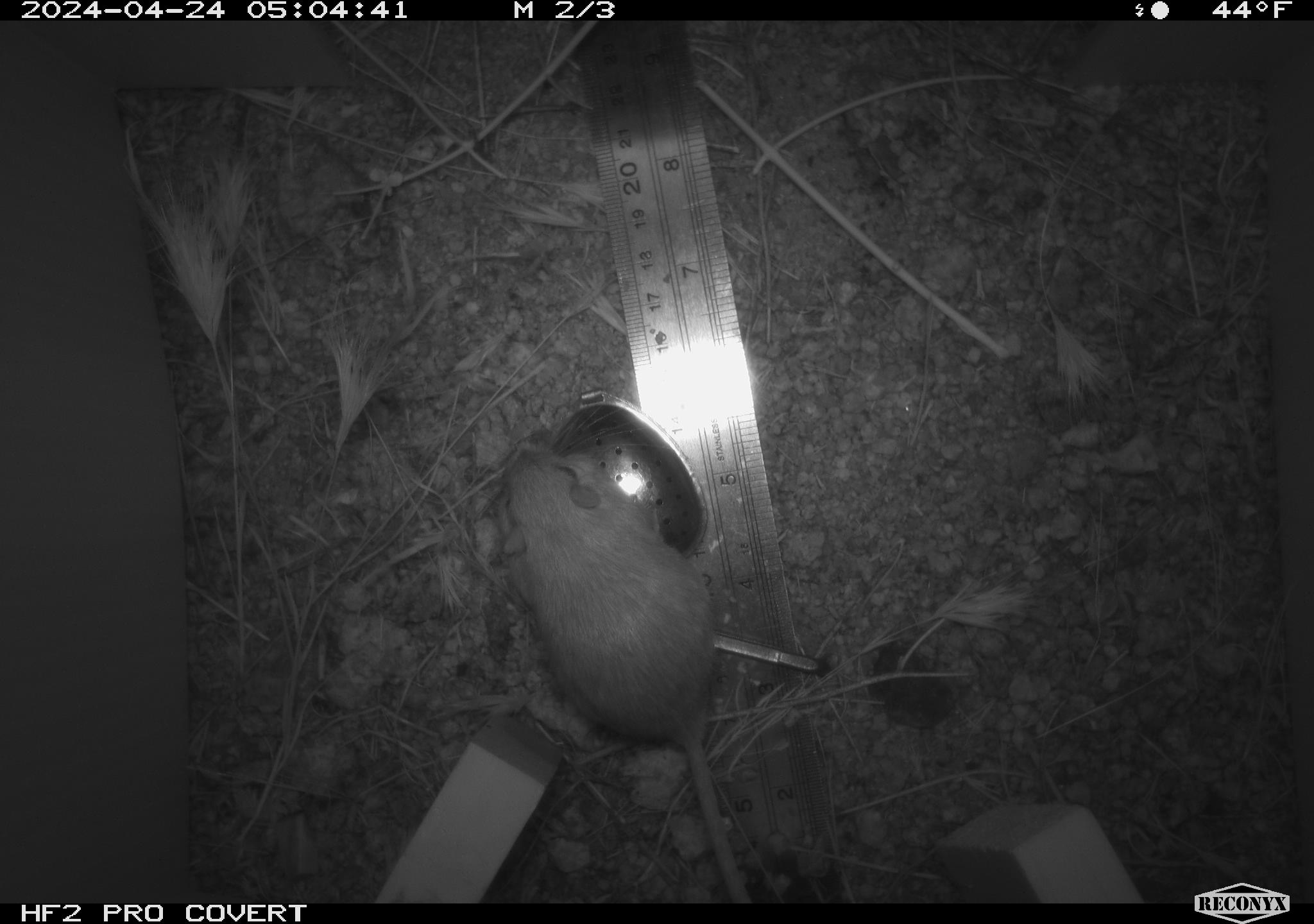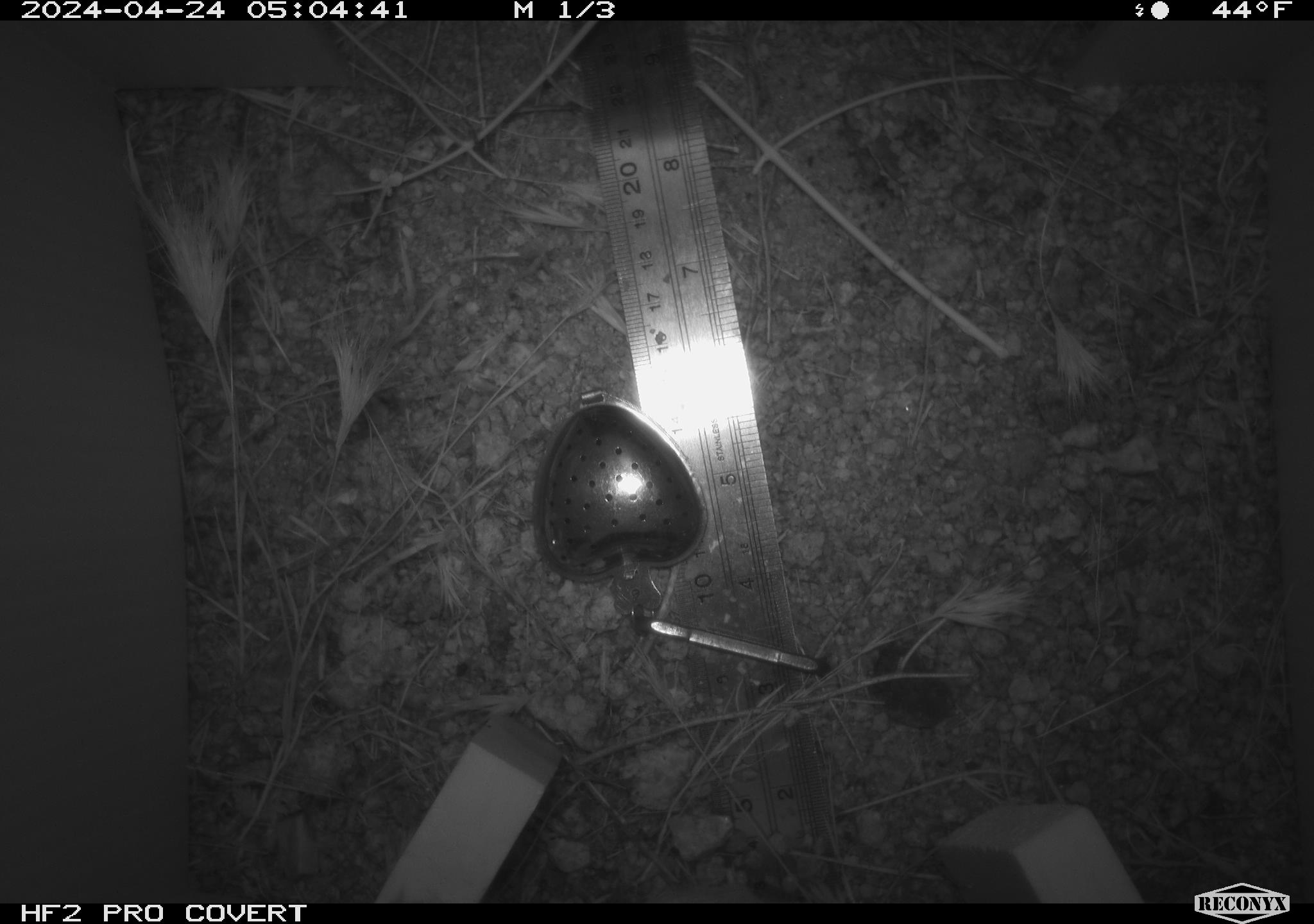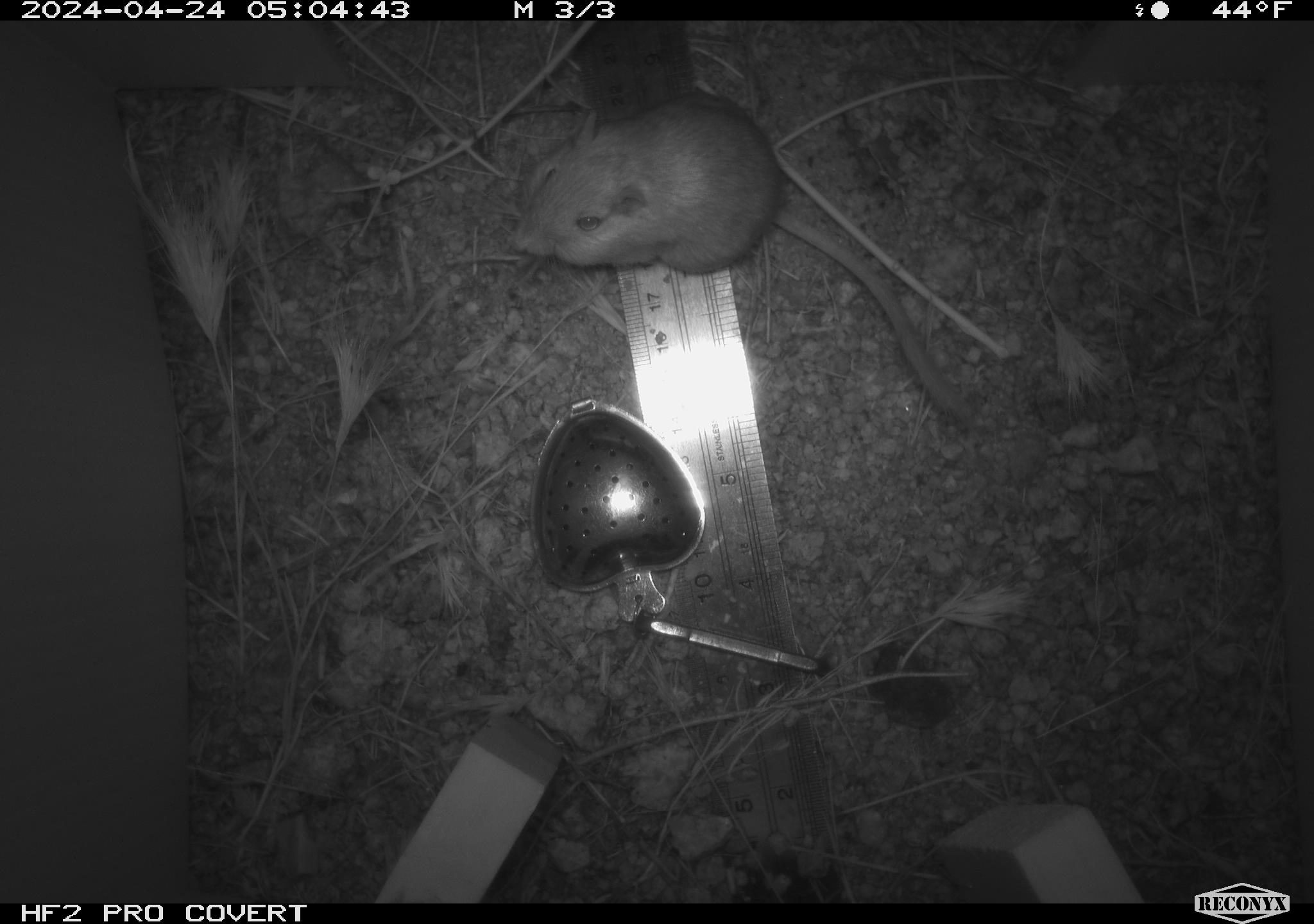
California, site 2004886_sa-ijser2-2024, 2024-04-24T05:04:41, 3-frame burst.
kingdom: Animalia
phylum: Chordata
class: Mammalia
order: Rodentia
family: Heteromyidae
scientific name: Heteromyidae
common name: kangaroo rats and pocket mice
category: heteromyidae family